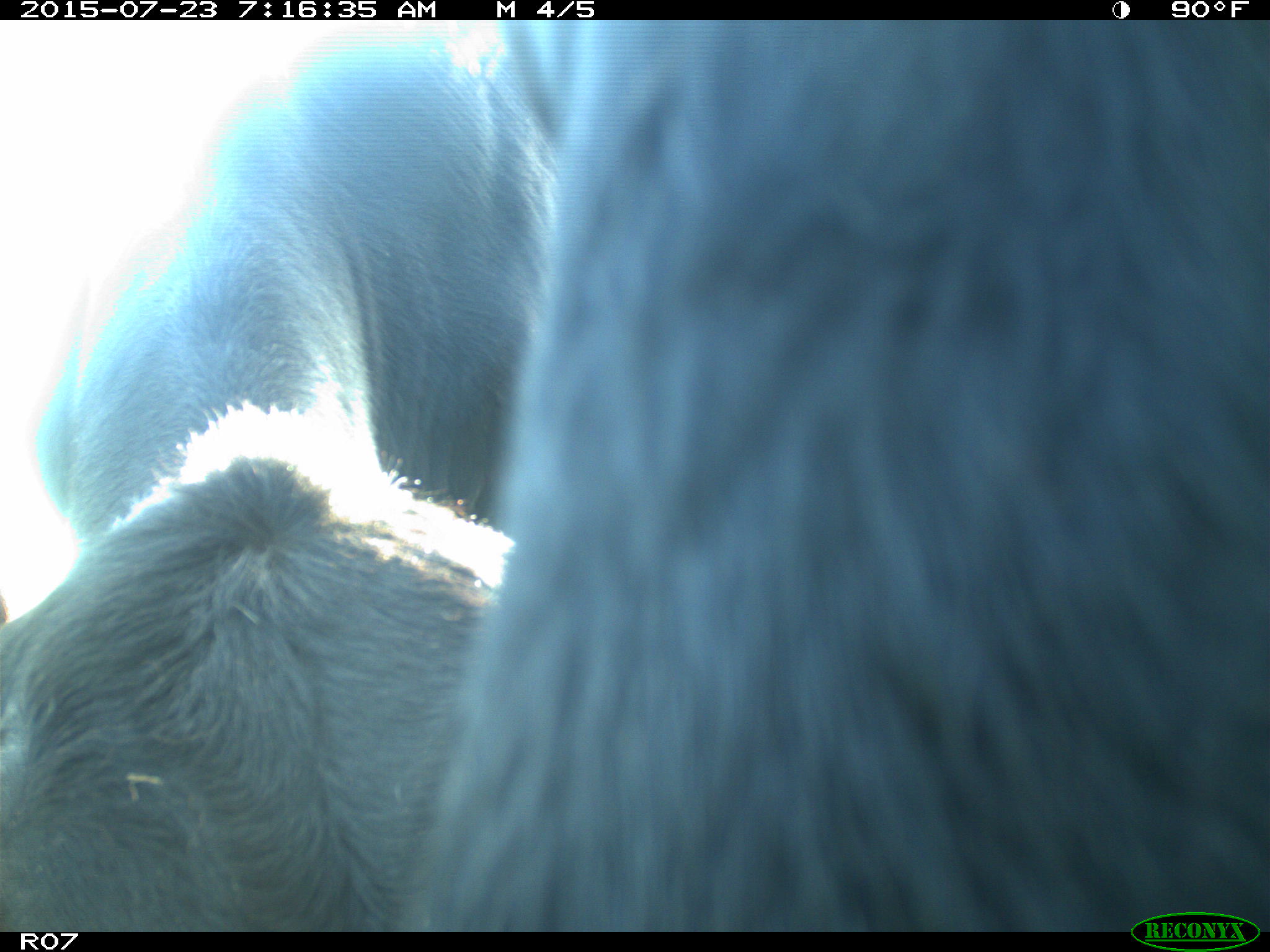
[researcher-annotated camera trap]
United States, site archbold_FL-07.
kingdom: Animalia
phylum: Chordata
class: Mammalia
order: Artiodactyla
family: Bovidae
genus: Bos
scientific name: Bos taurus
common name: domestic cow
Bos taurus (domestic cow).